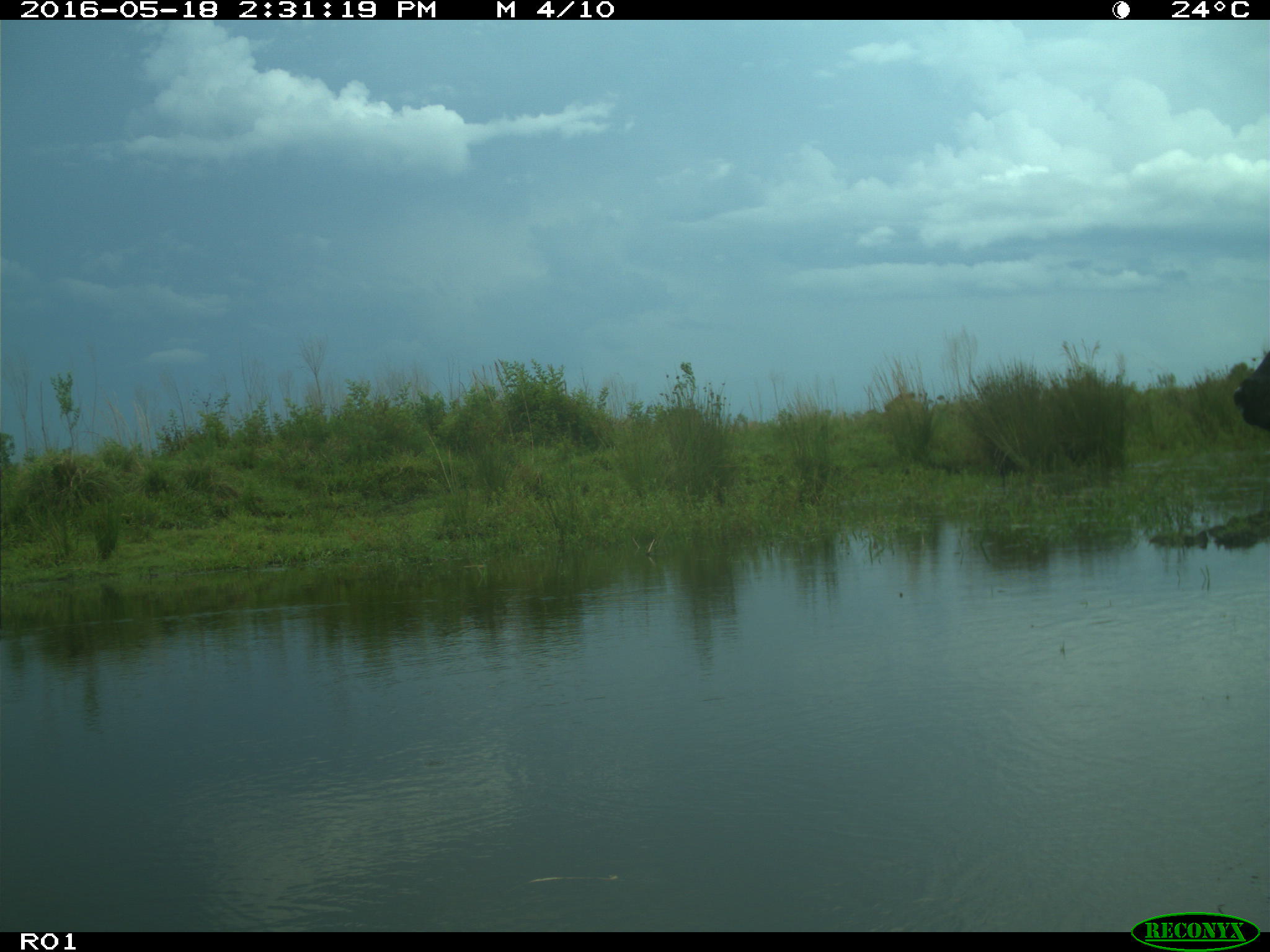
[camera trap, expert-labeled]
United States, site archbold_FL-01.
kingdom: Animalia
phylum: Chordata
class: Mammalia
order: Artiodactyla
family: Bovidae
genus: Bos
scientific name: Bos taurus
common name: domestic cow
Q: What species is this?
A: Bos taurus (domestic cow).